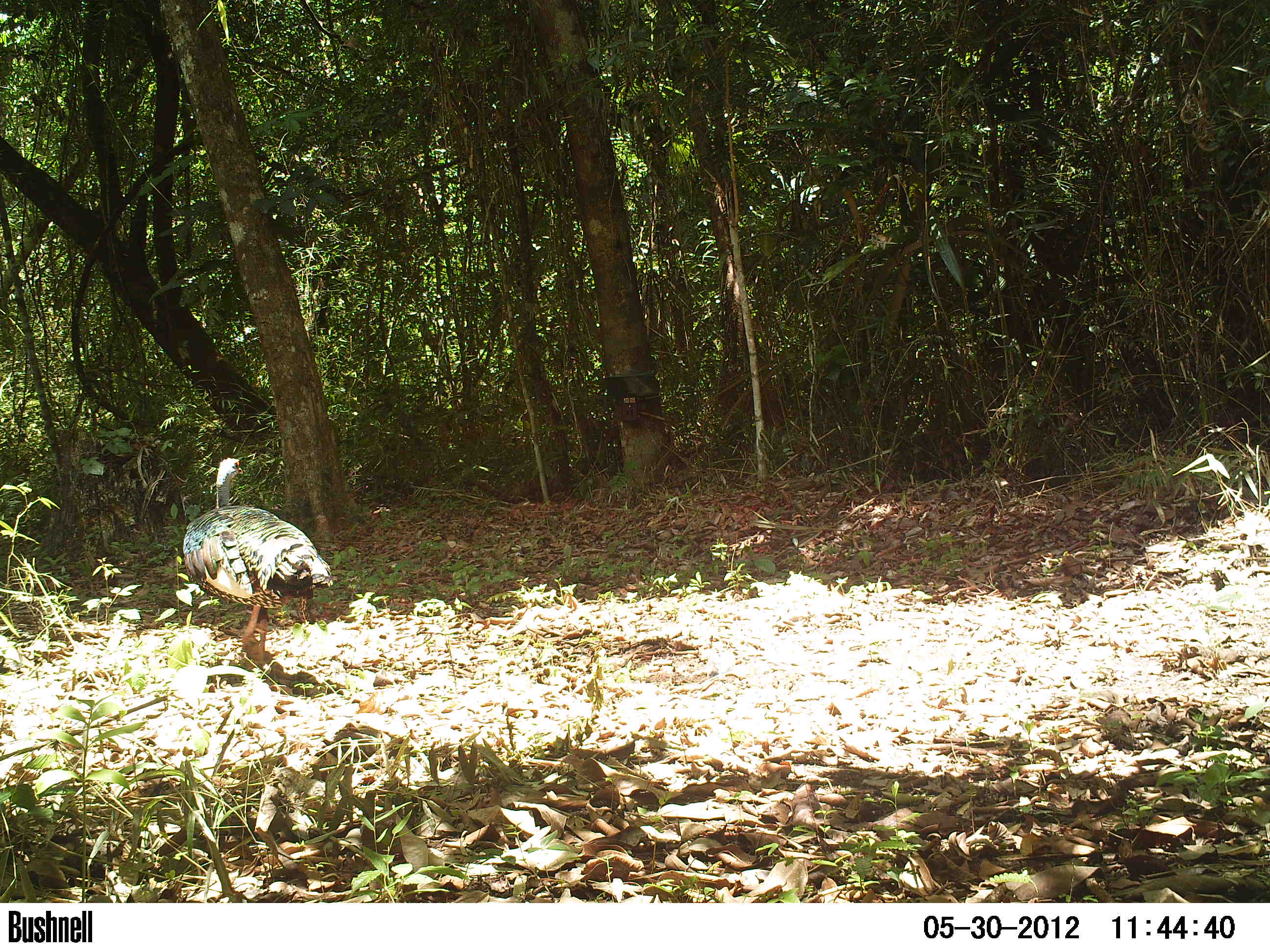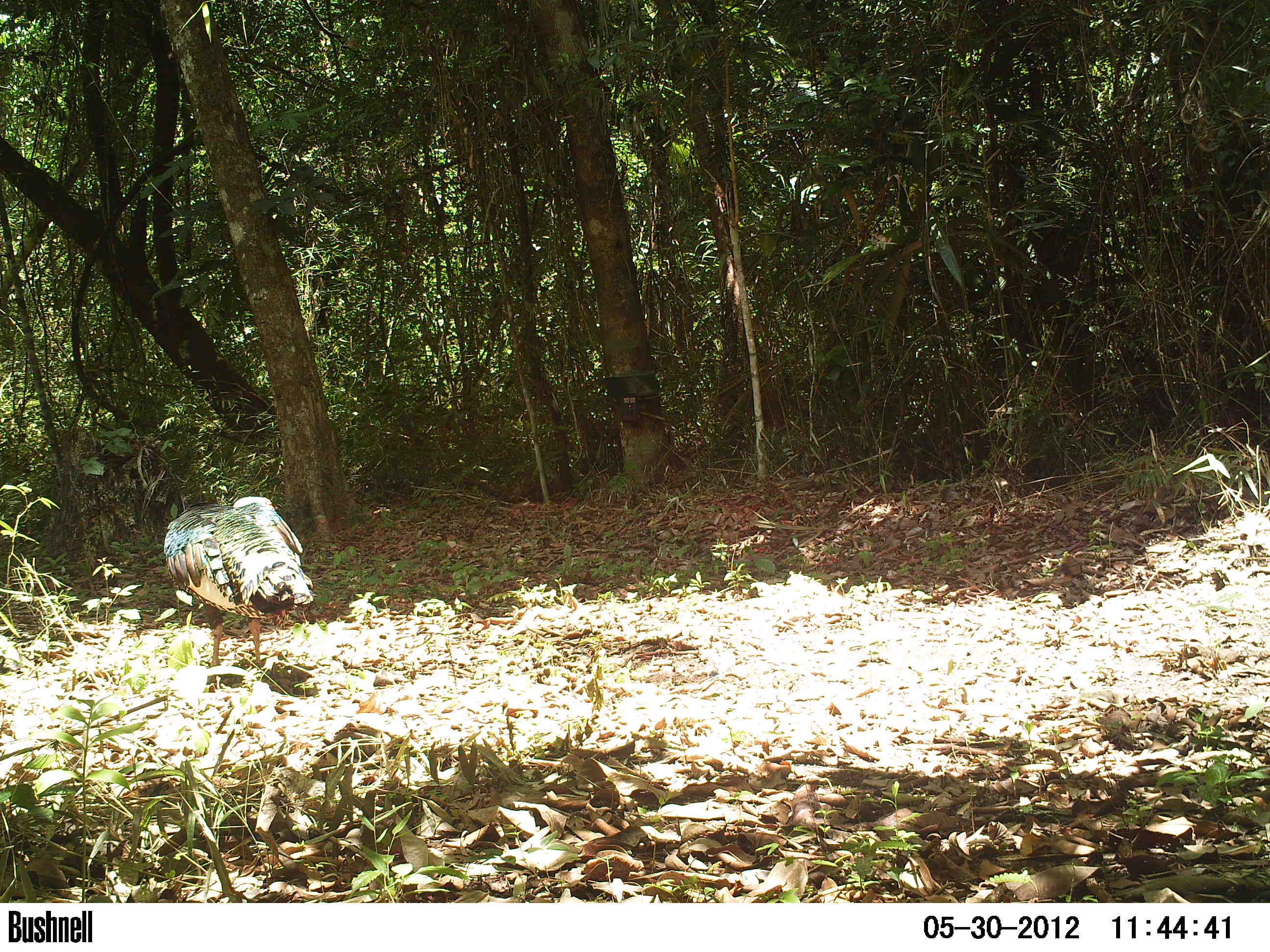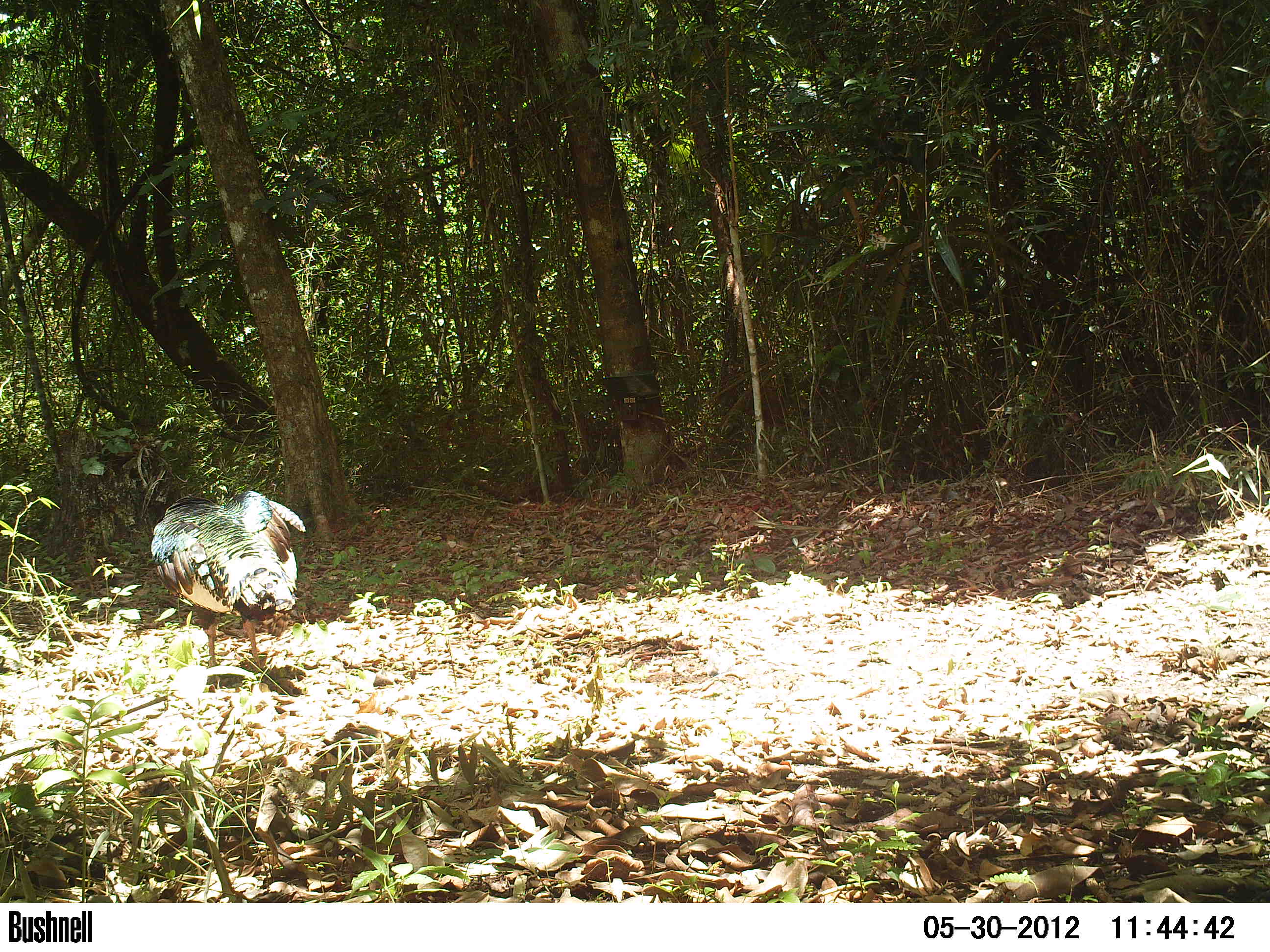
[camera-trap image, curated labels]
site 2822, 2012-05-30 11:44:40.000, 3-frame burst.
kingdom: Animalia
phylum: Chordata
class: Aves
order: Galliformes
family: Phasianidae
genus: Meleagris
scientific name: Meleagris ocellata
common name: ocellated turkey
Meleagris ocellata (ocellated turkey), count 1, age adult.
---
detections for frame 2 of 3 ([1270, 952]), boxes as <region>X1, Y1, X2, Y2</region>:
meleagris ocellata: <region>163, 496, 313, 689</region>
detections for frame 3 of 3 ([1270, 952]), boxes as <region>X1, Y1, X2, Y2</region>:
meleagris ocellata: <region>149, 490, 306, 688</region>